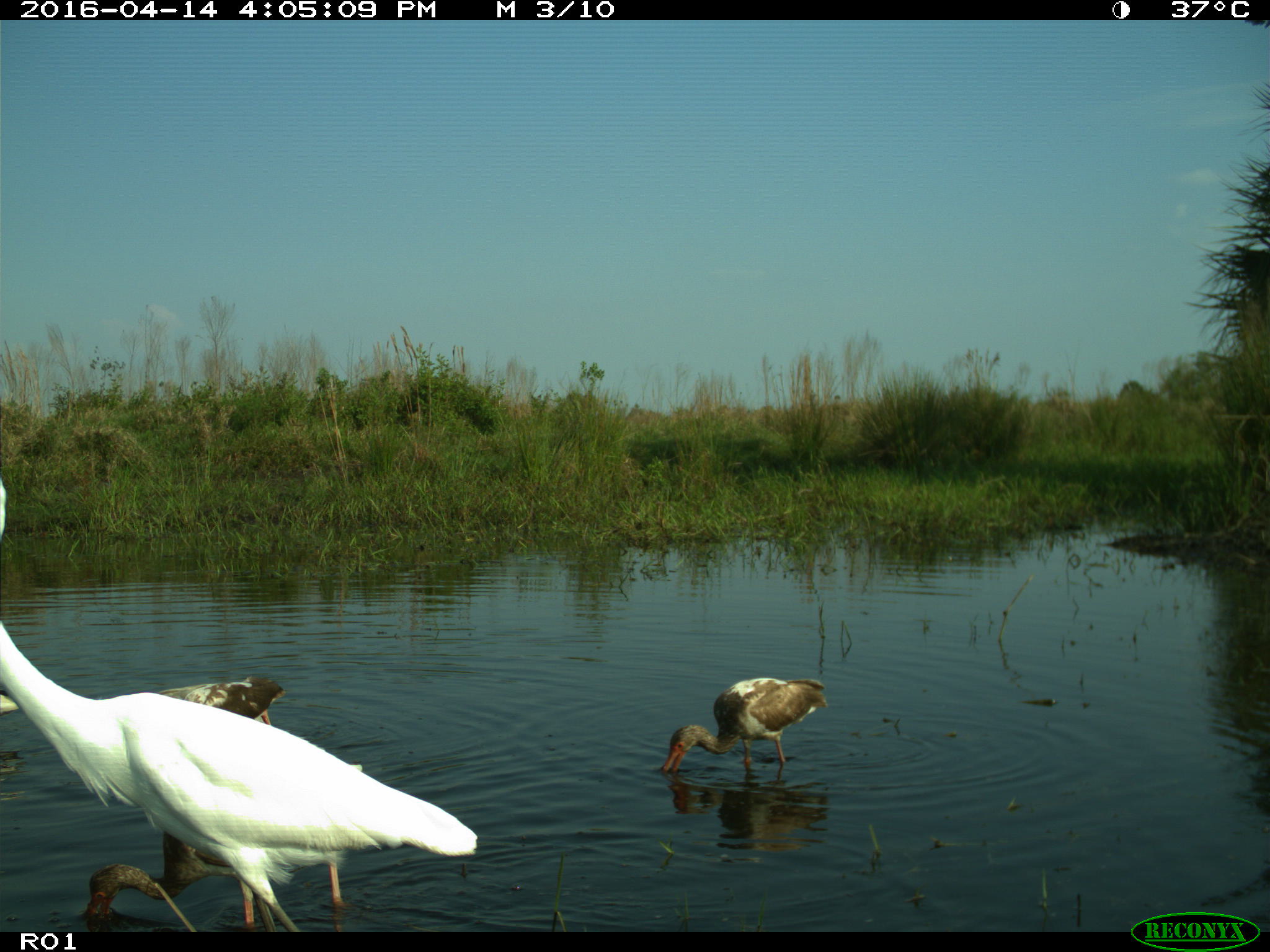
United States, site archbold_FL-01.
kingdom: Animalia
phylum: Chordata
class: Aves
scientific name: Aves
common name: birds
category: unidentified bird